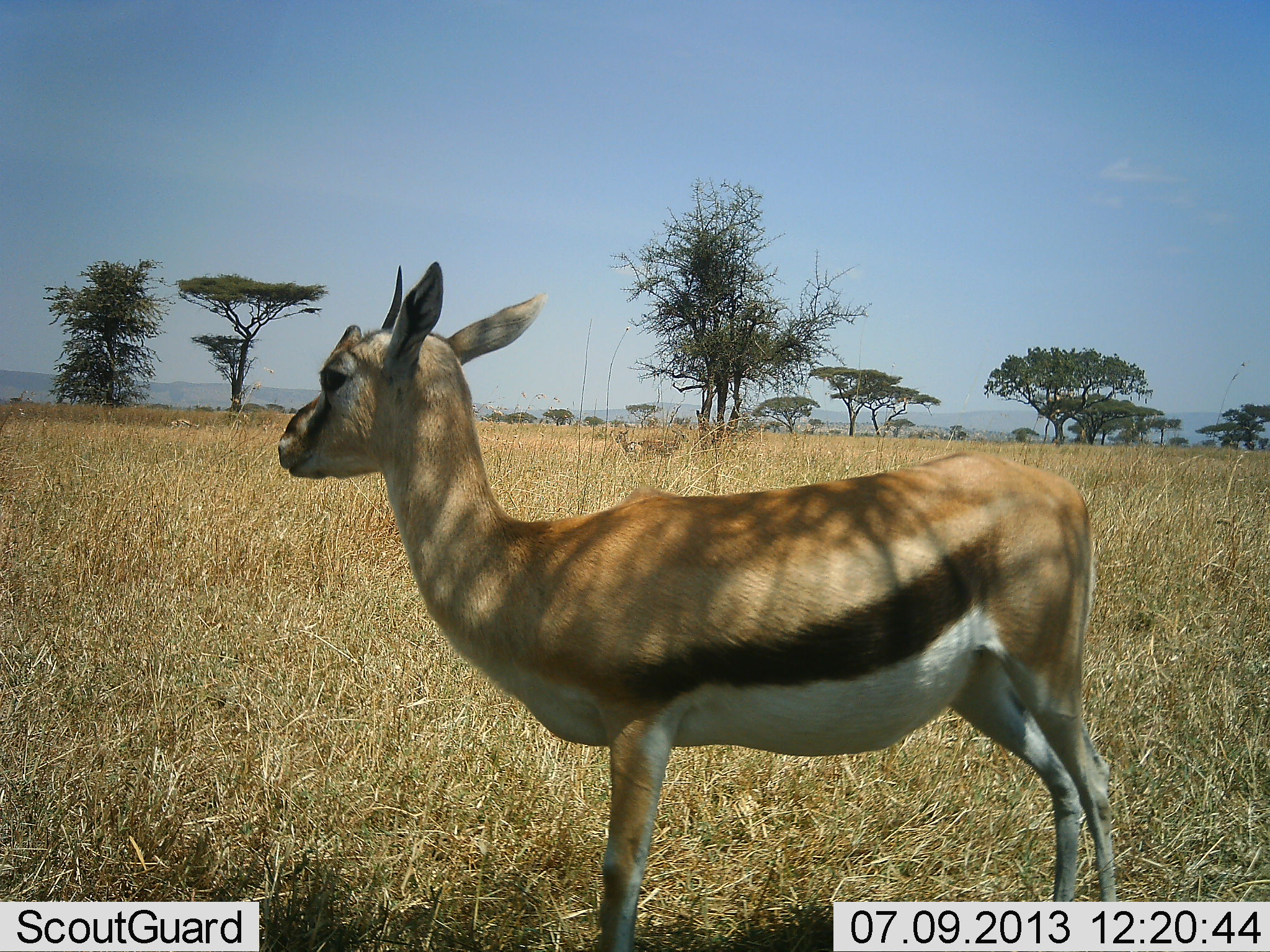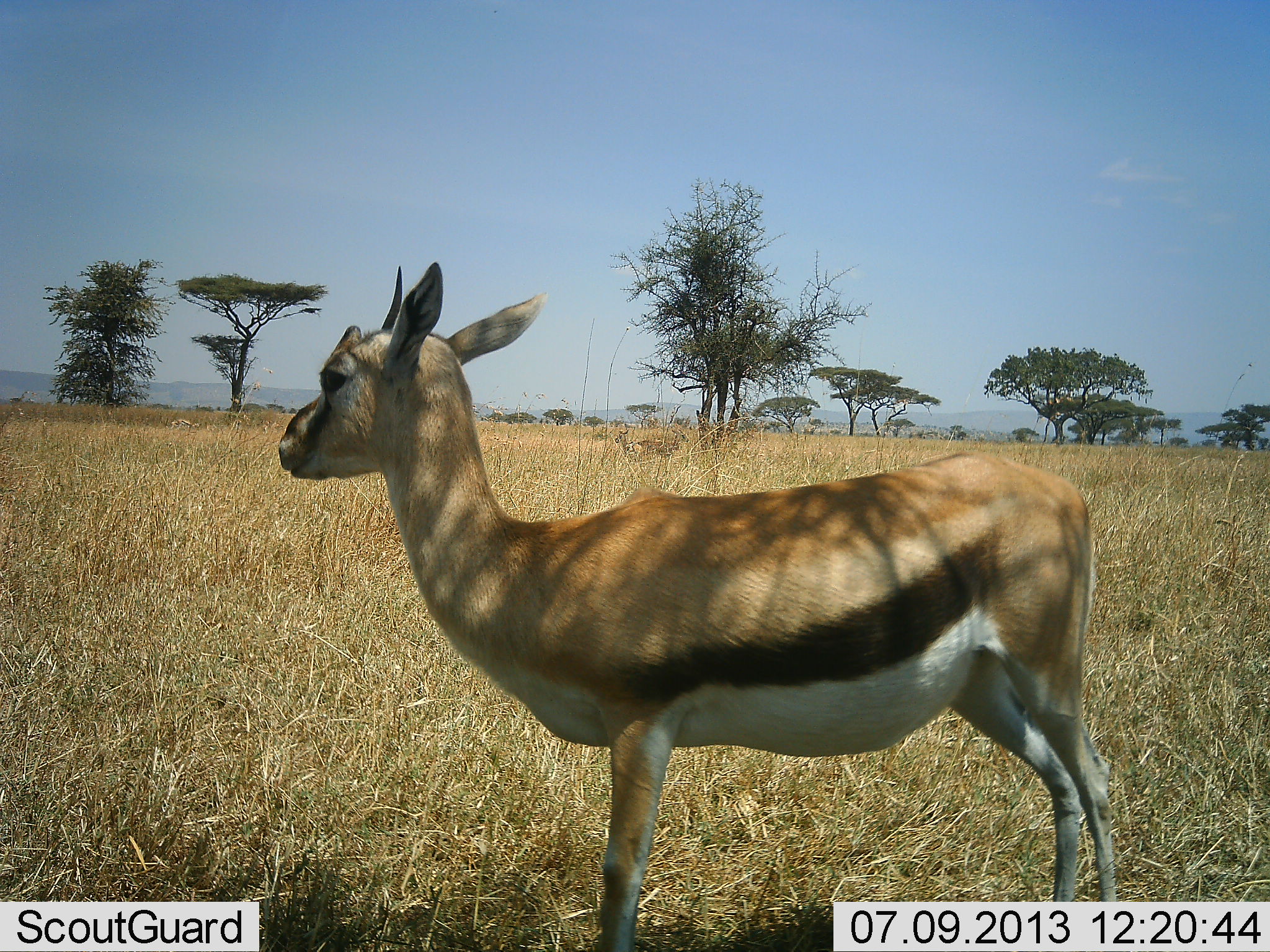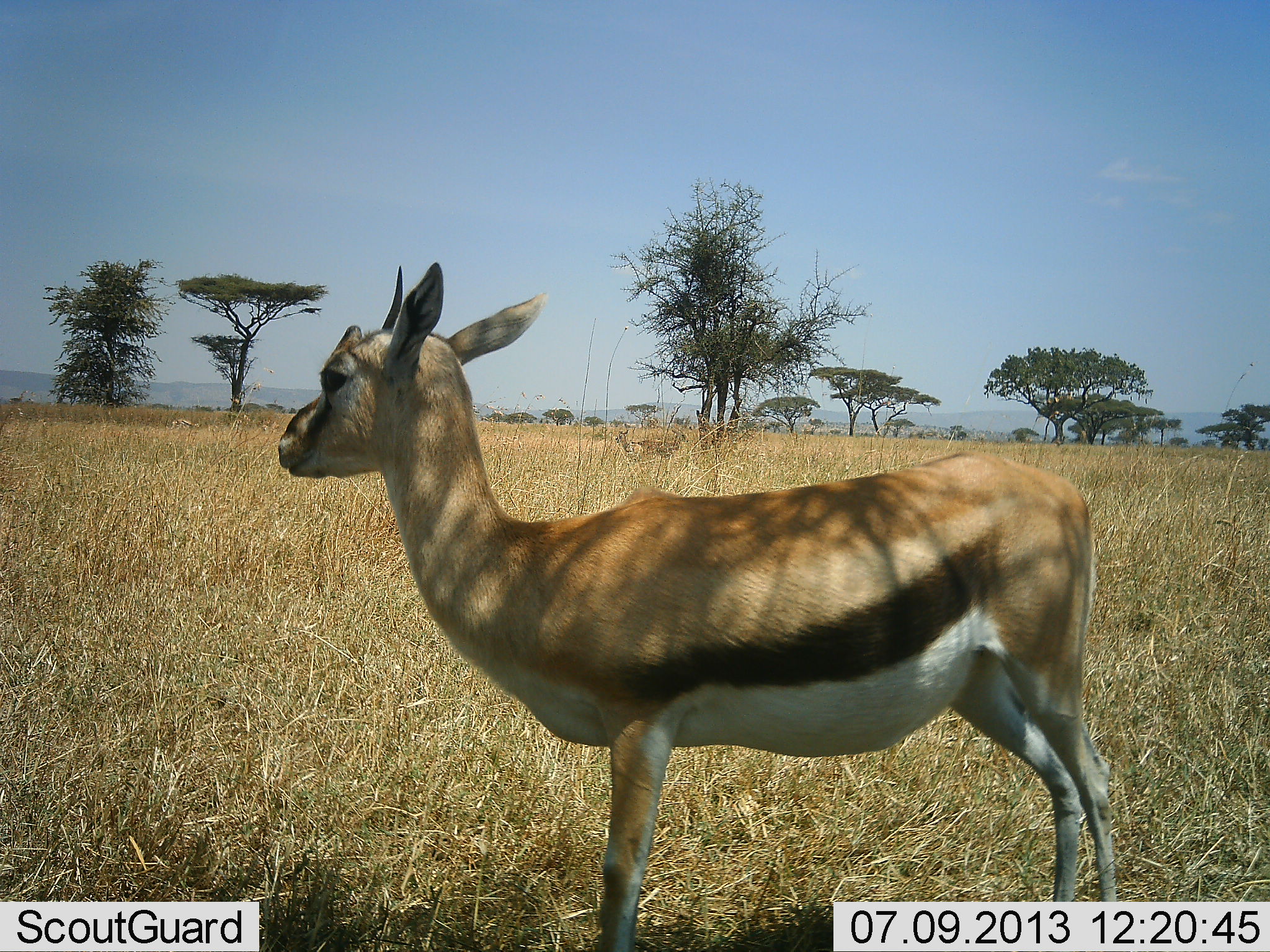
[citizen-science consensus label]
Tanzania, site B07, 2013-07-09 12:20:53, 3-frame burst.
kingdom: Animalia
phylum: Chordata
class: Mammalia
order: Artiodactyla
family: Bovidae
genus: Eudorcas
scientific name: Eudorcas thomsonii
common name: thomson's gazelle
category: gazellethomsons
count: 1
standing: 94%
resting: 0%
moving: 0%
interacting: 0%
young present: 0%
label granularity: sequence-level